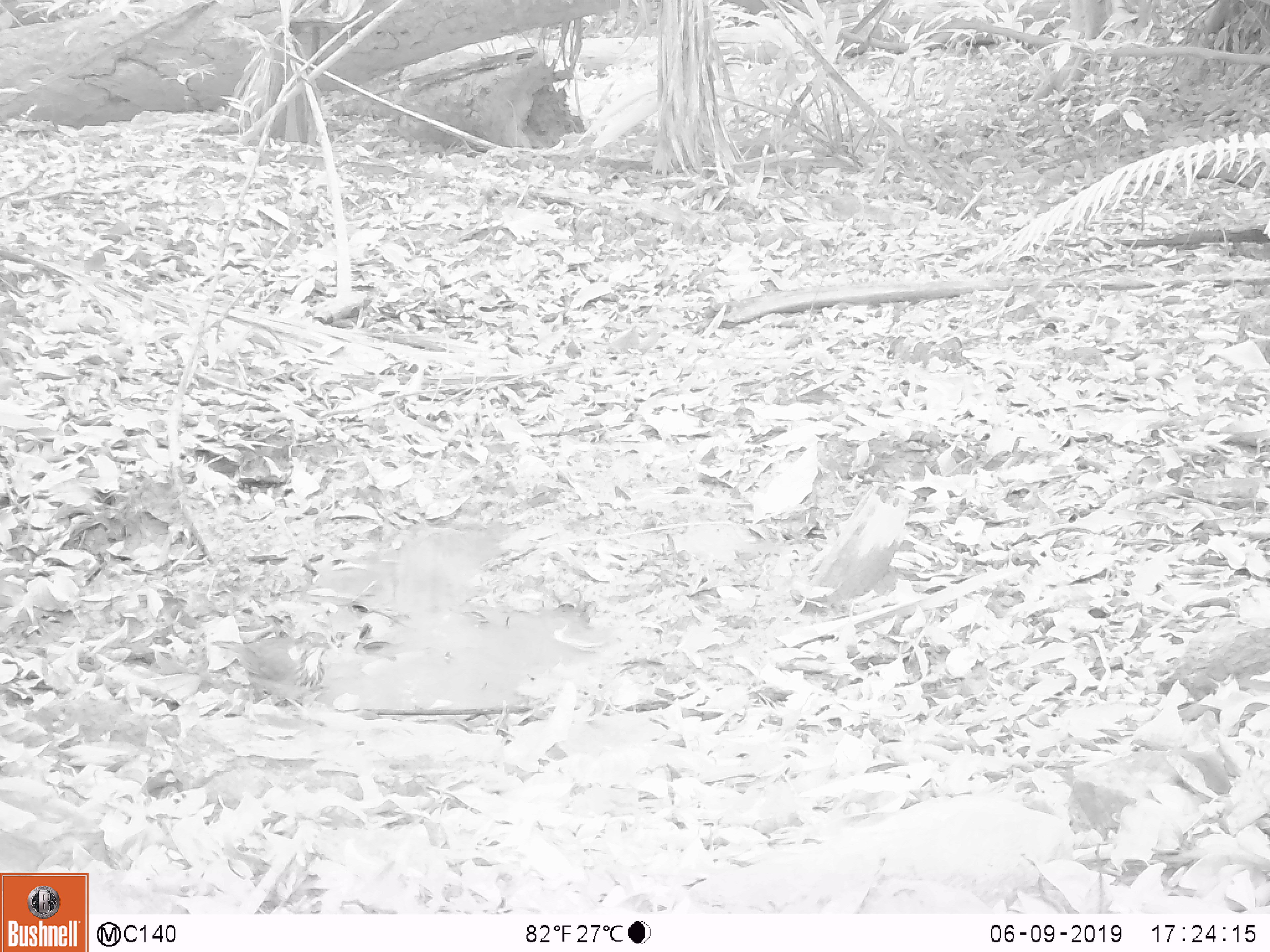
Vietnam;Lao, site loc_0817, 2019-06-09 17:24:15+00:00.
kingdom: Animalia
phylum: Chordata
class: Aves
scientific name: Aves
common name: bird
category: unidentified bird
Unidentified bird (bird) (Aves). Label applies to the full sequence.